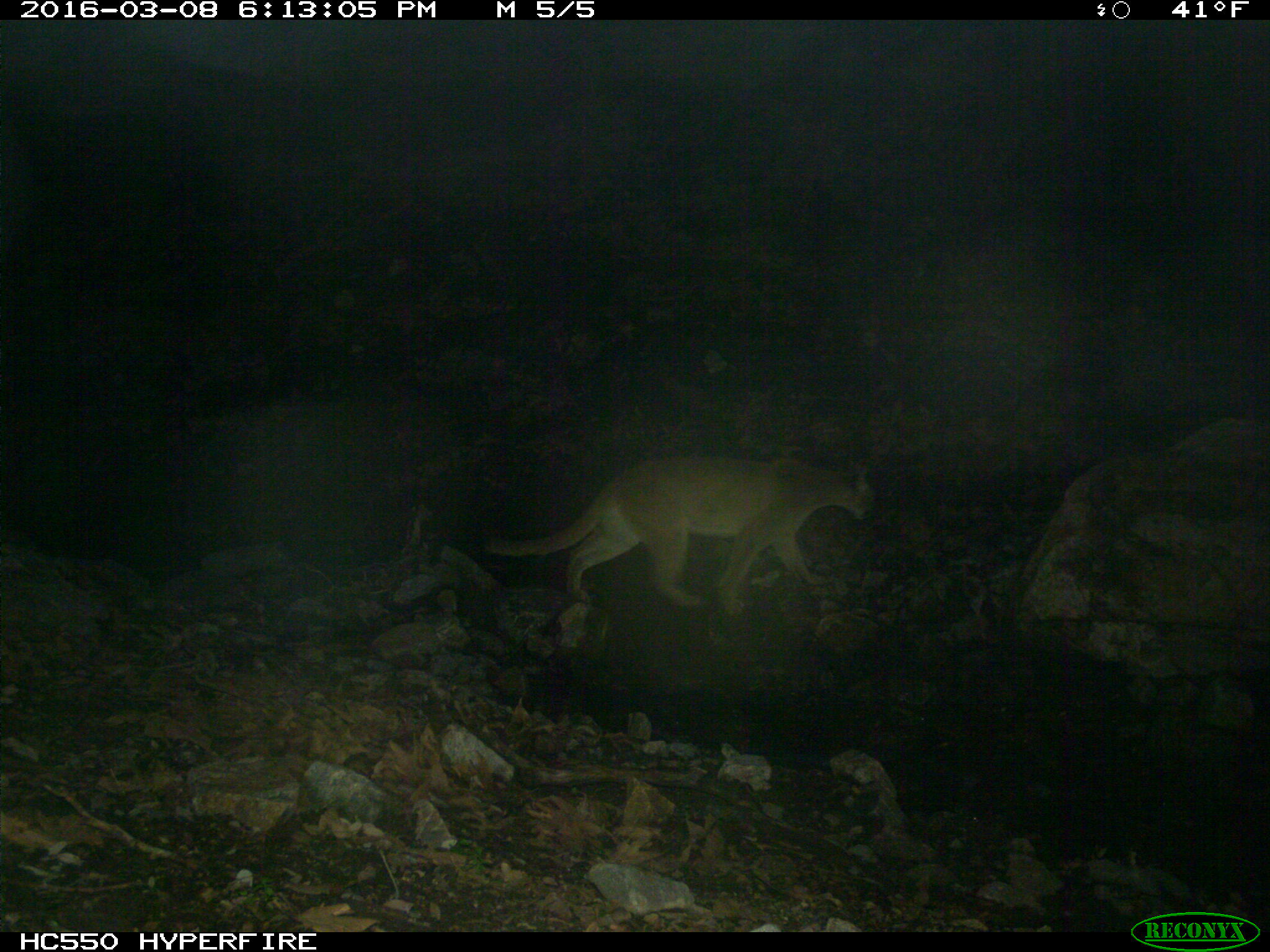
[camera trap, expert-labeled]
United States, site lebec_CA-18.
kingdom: Animalia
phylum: Chordata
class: Mammalia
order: Carnivora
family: Felidae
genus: Puma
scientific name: Puma concolor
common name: mountain lion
Puma concolor (mountain lion).